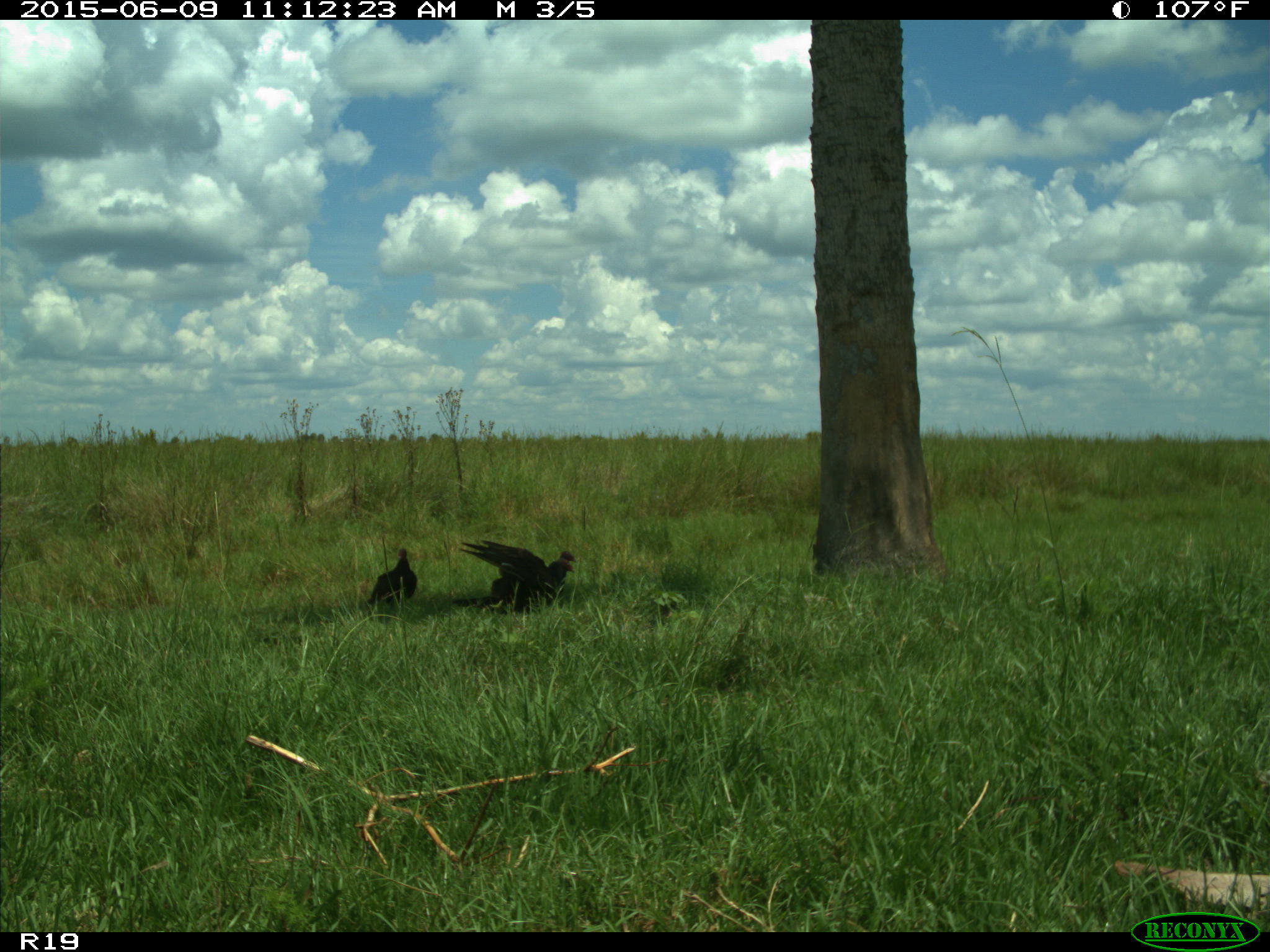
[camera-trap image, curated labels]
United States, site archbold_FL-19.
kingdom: Animalia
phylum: Chordata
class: Aves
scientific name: Aves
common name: birds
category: unidentified bird